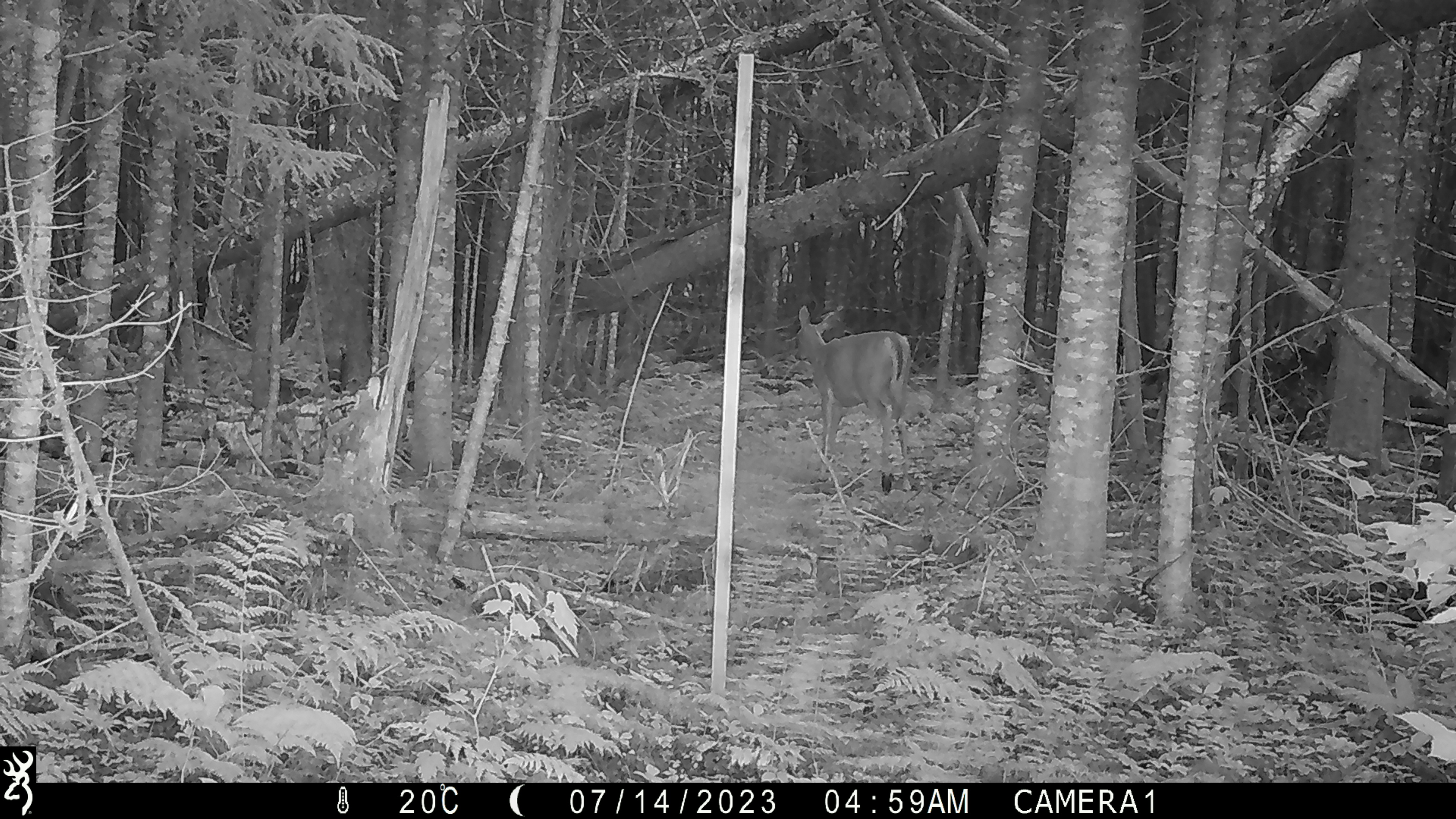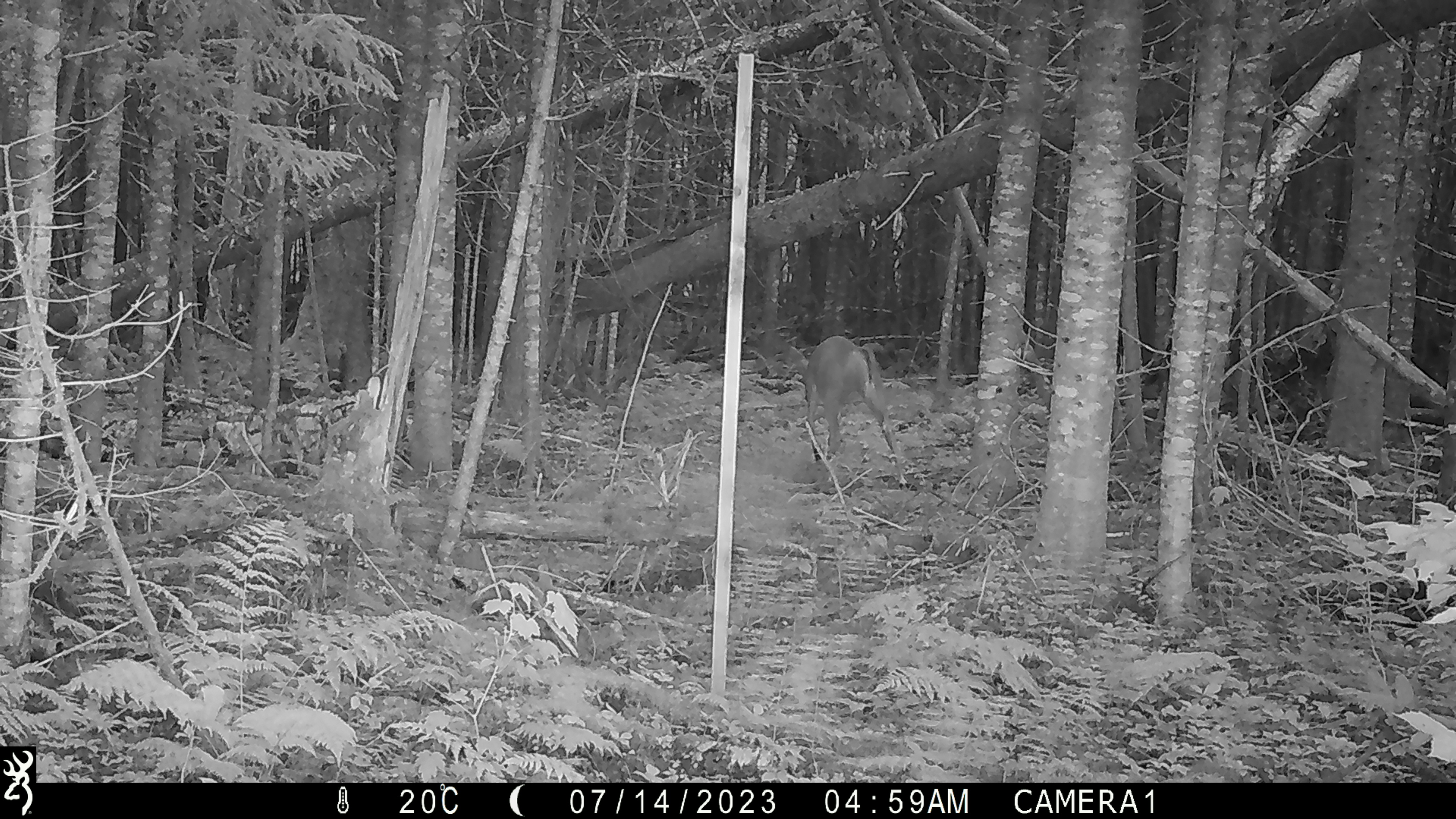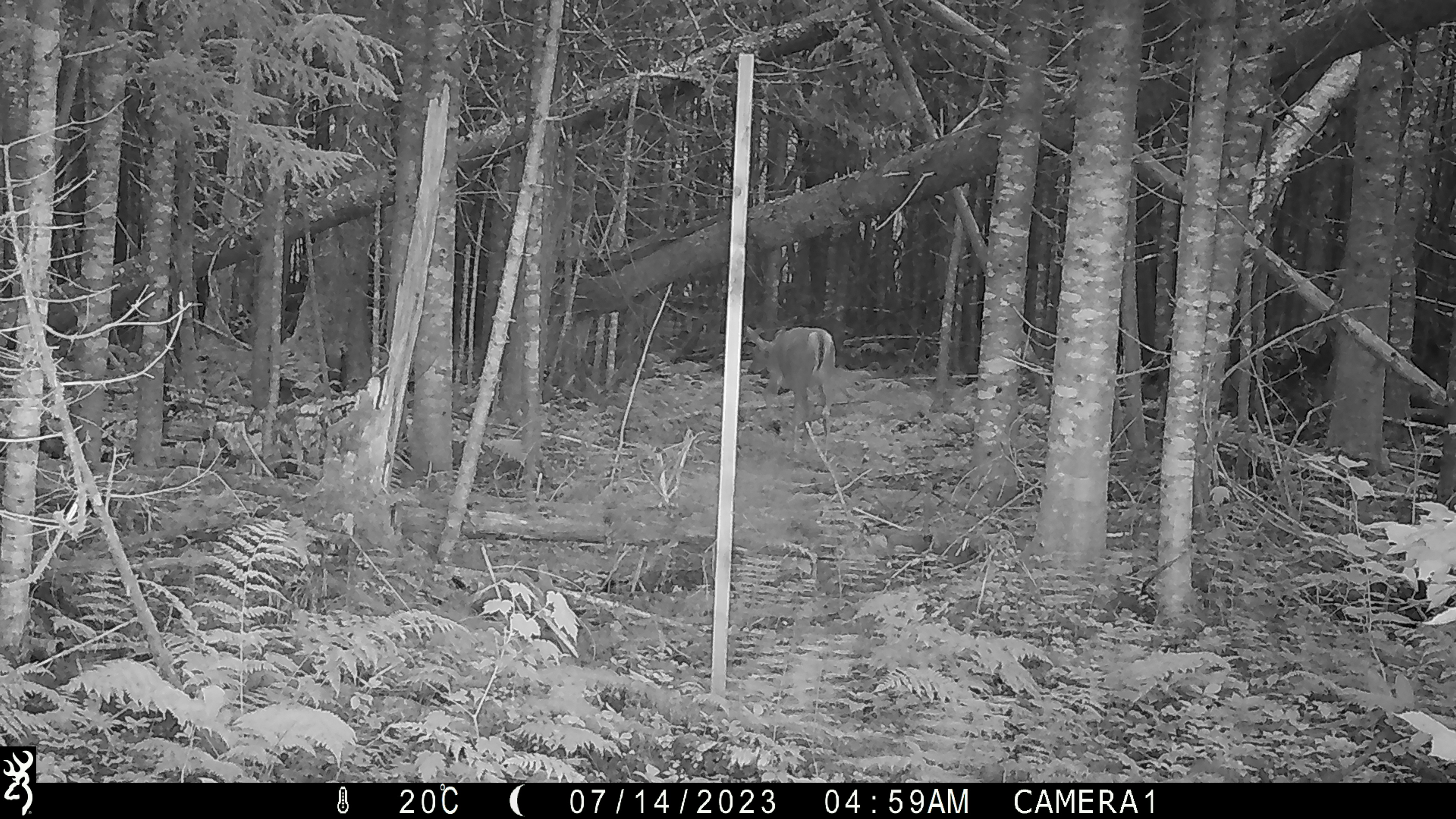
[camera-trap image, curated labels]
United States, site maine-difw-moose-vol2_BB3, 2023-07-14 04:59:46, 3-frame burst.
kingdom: Animalia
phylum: Chordata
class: Mammalia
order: Artiodactyla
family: Cervidae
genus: Odocoileus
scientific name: Odocoileus virginianus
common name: white-tailed deer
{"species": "white-tailed deer (Odocoileus virginianus)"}